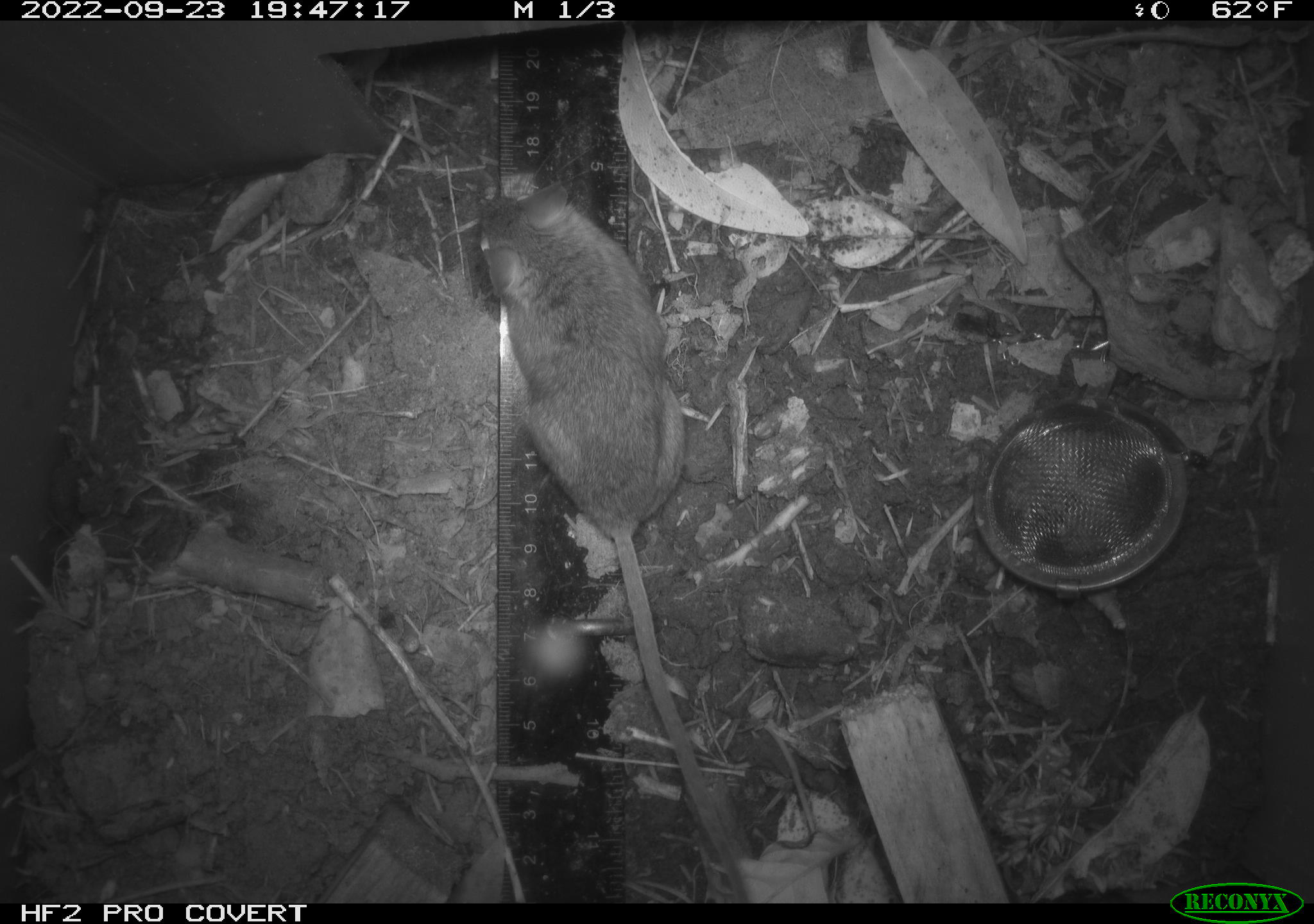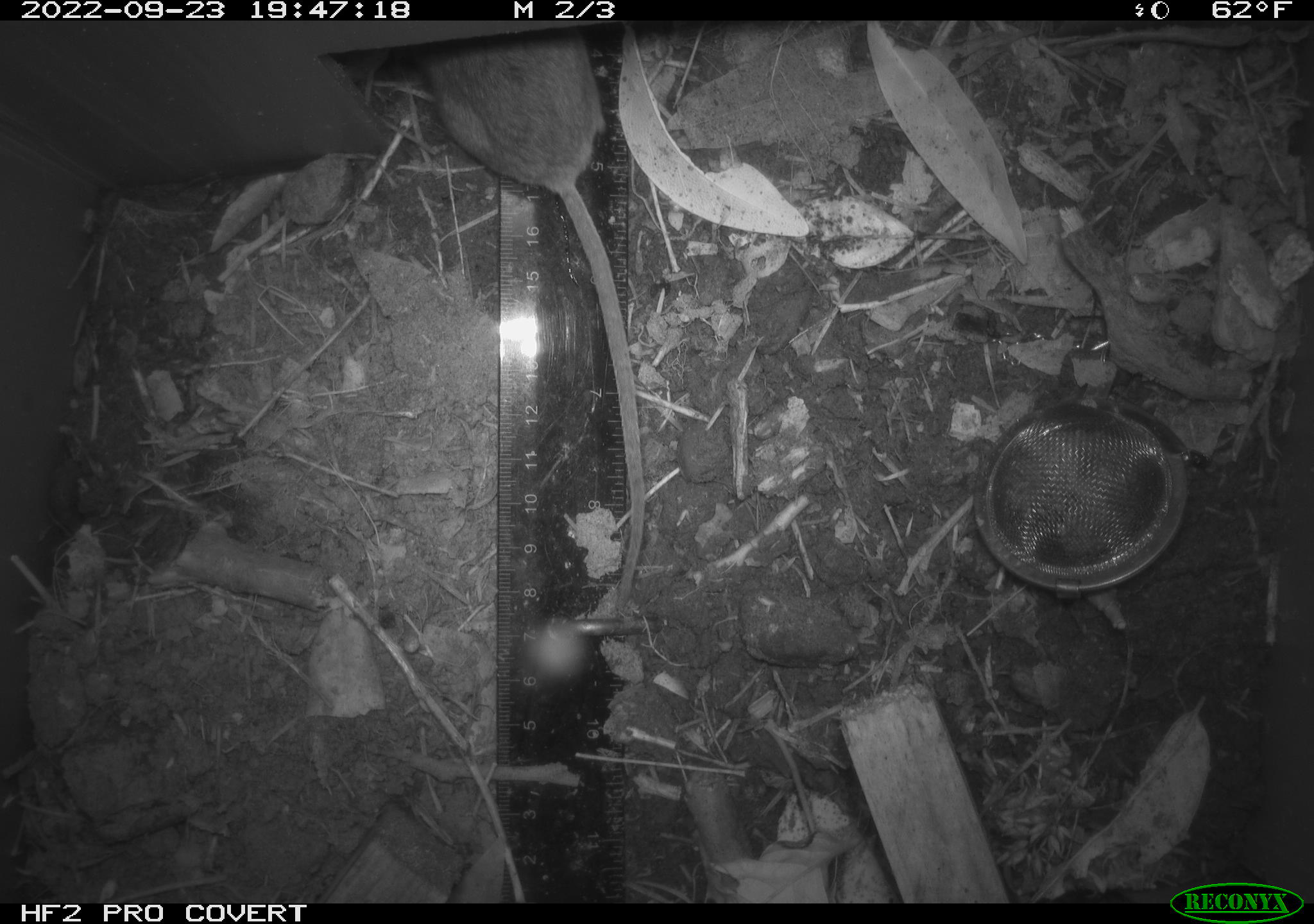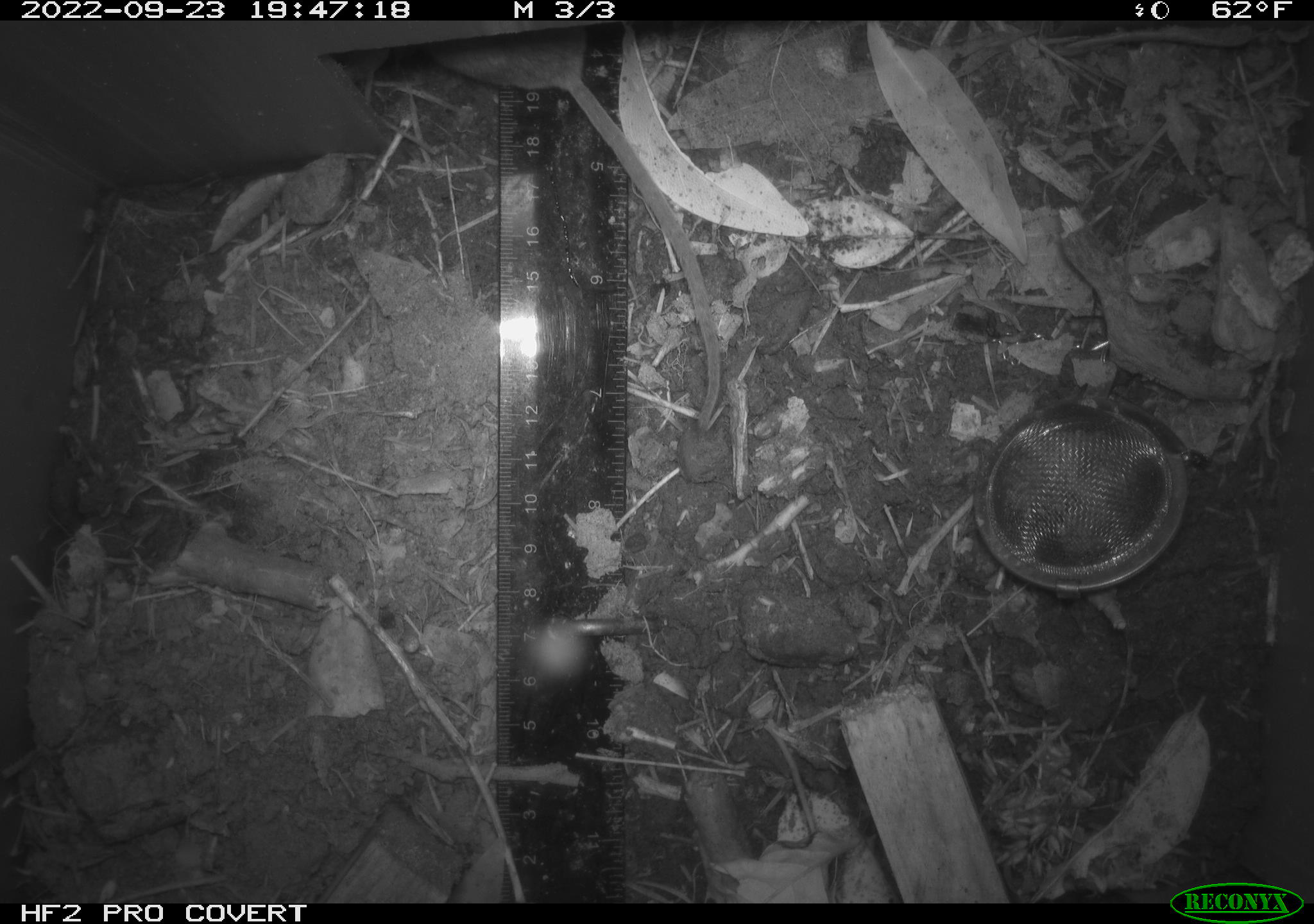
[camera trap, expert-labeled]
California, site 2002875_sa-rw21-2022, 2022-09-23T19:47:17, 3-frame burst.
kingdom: Animalia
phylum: Chordata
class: Mammalia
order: Rodentia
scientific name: Rodentia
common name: mouse species